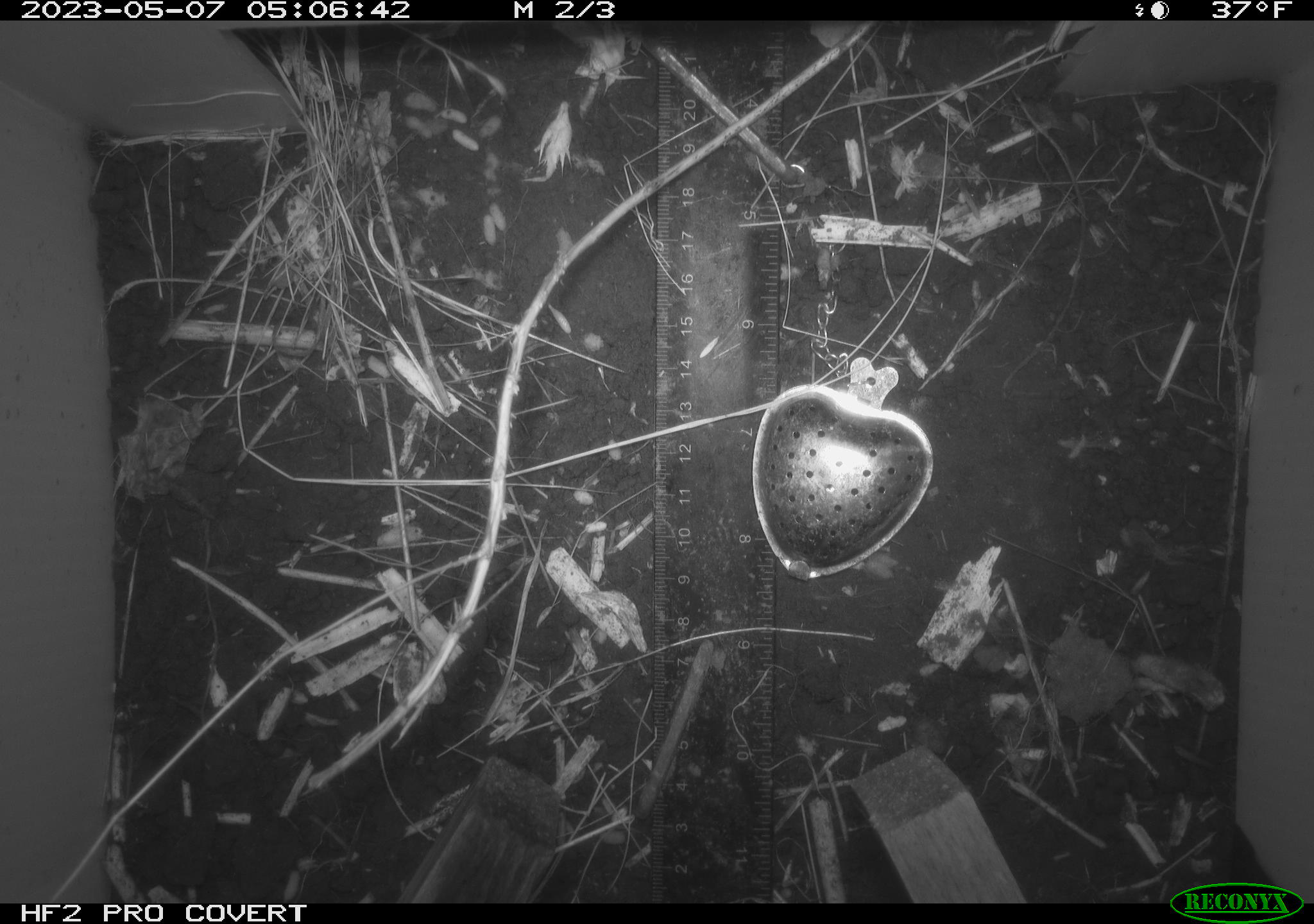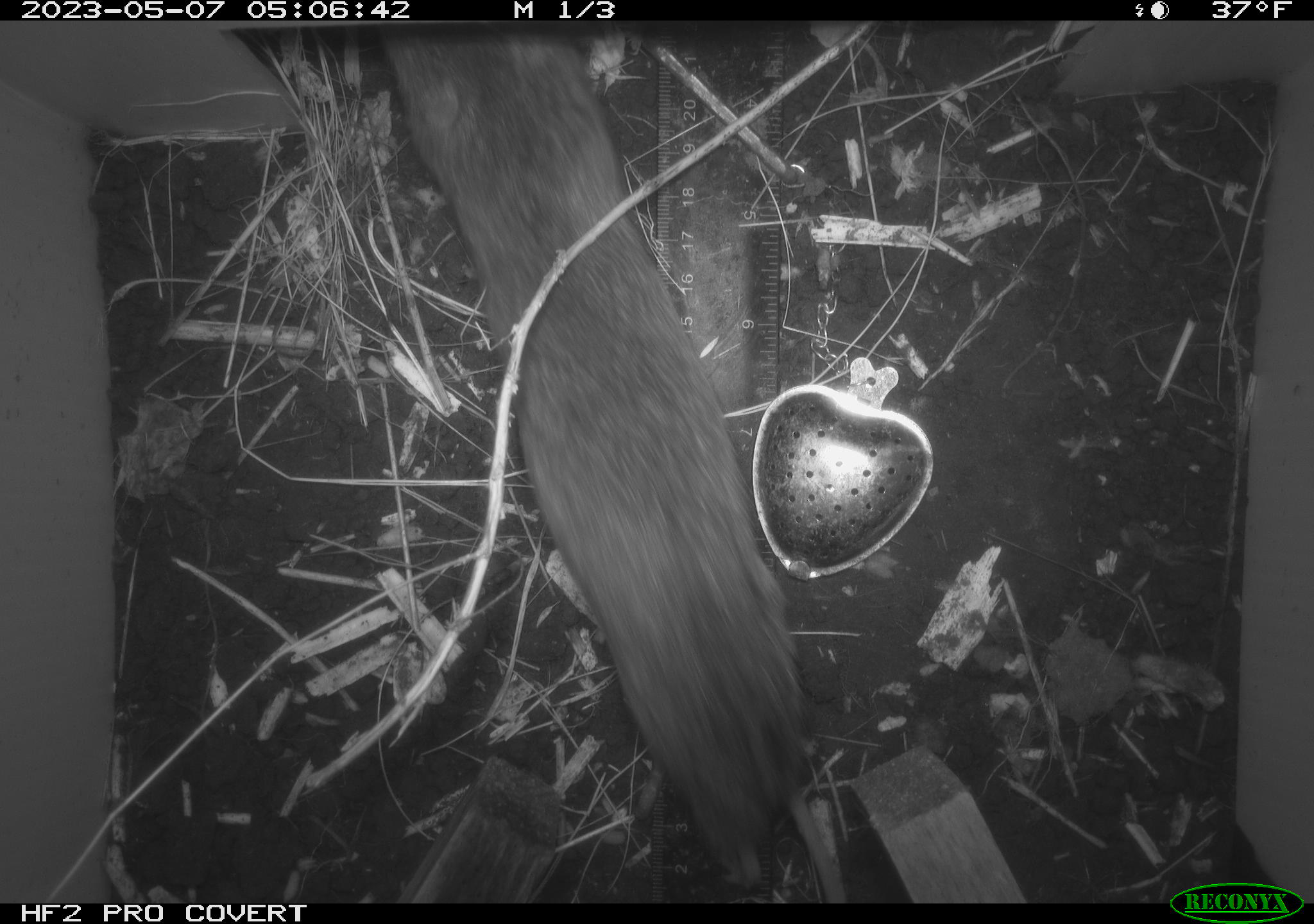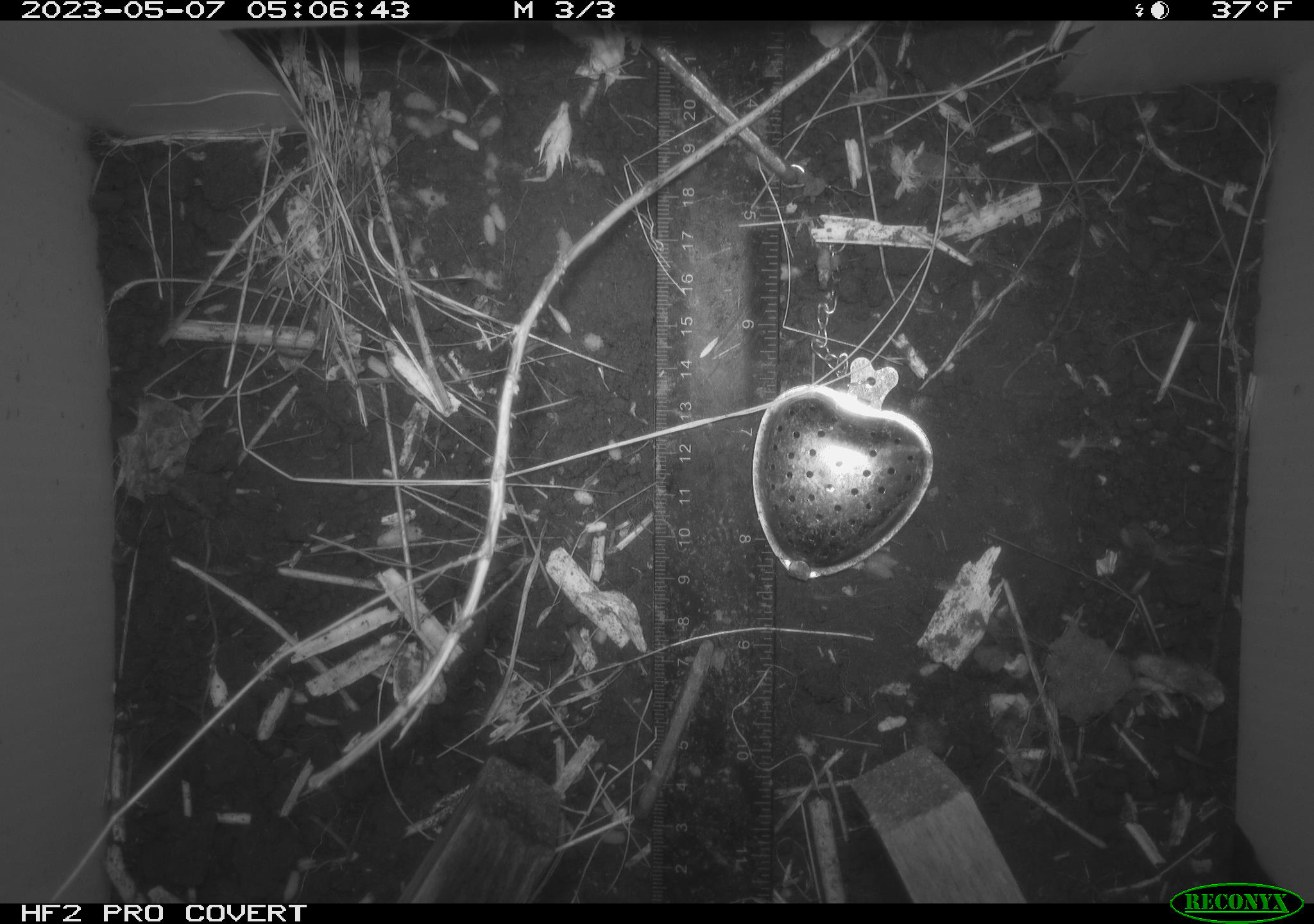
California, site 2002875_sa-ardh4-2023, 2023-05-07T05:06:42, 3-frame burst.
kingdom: Animalia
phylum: Chordata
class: Mammalia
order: Rodentia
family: Cricetidae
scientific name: Arvicolinae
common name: voles, lemmings, and muskrats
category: arvicolinae subfamily